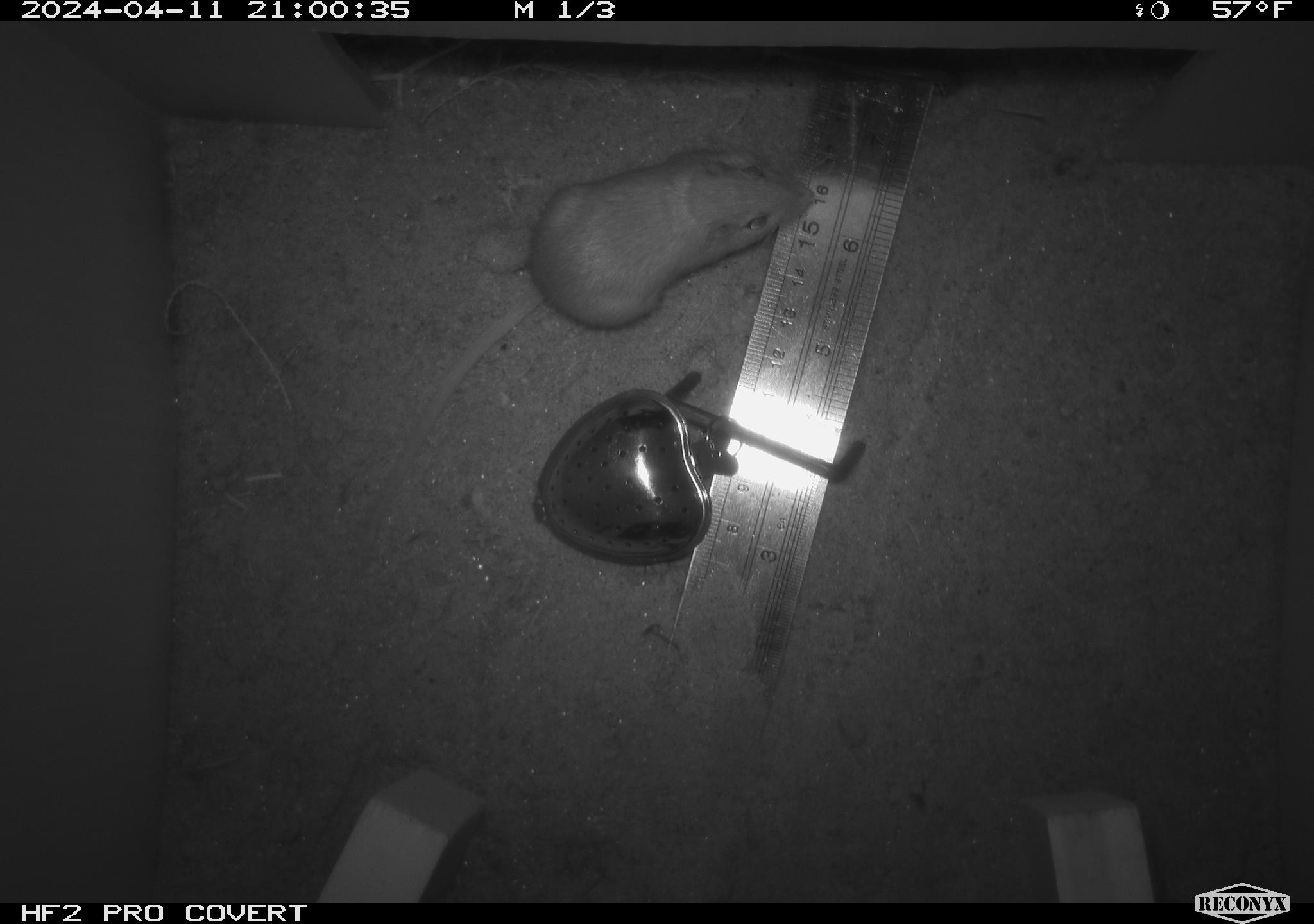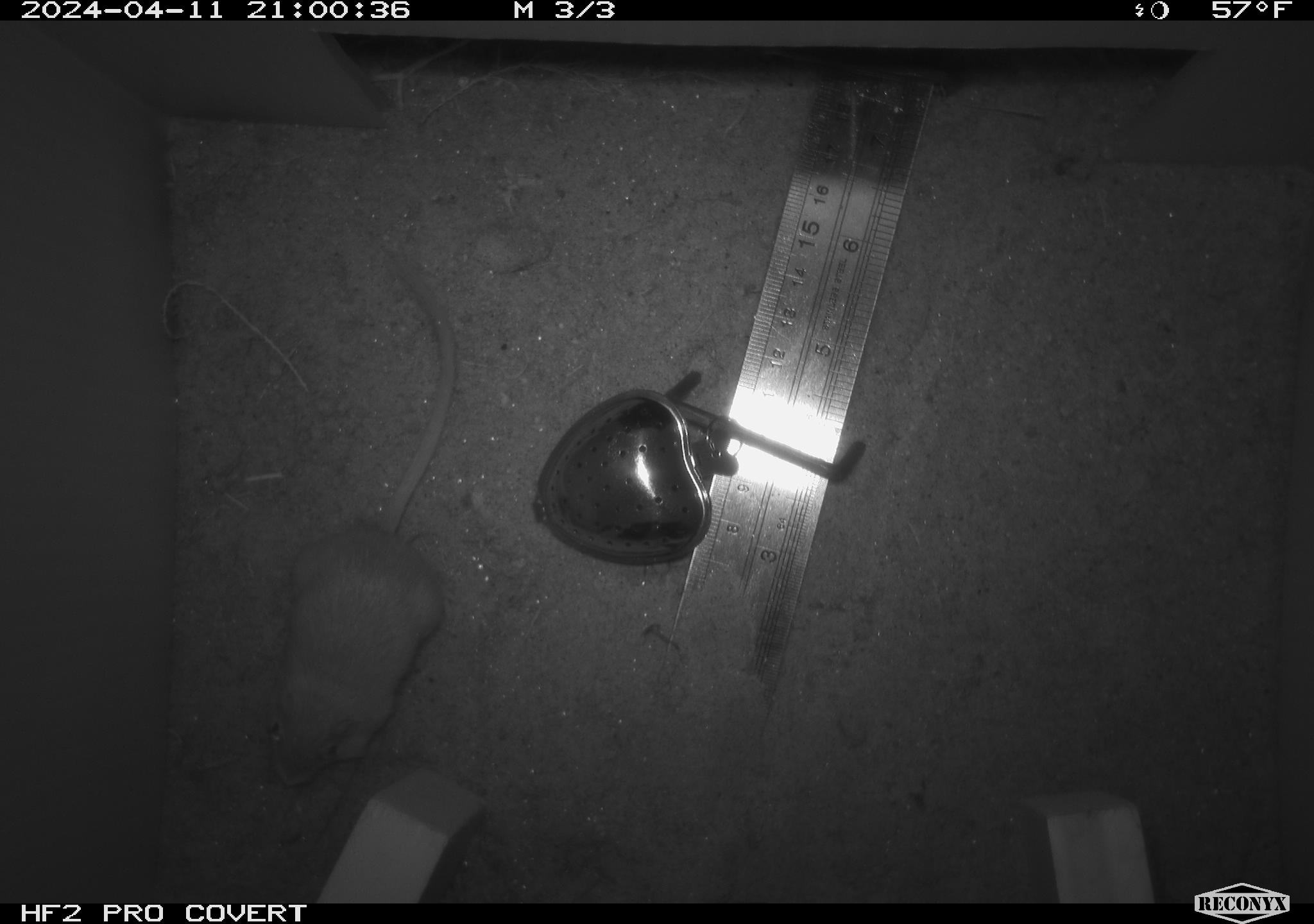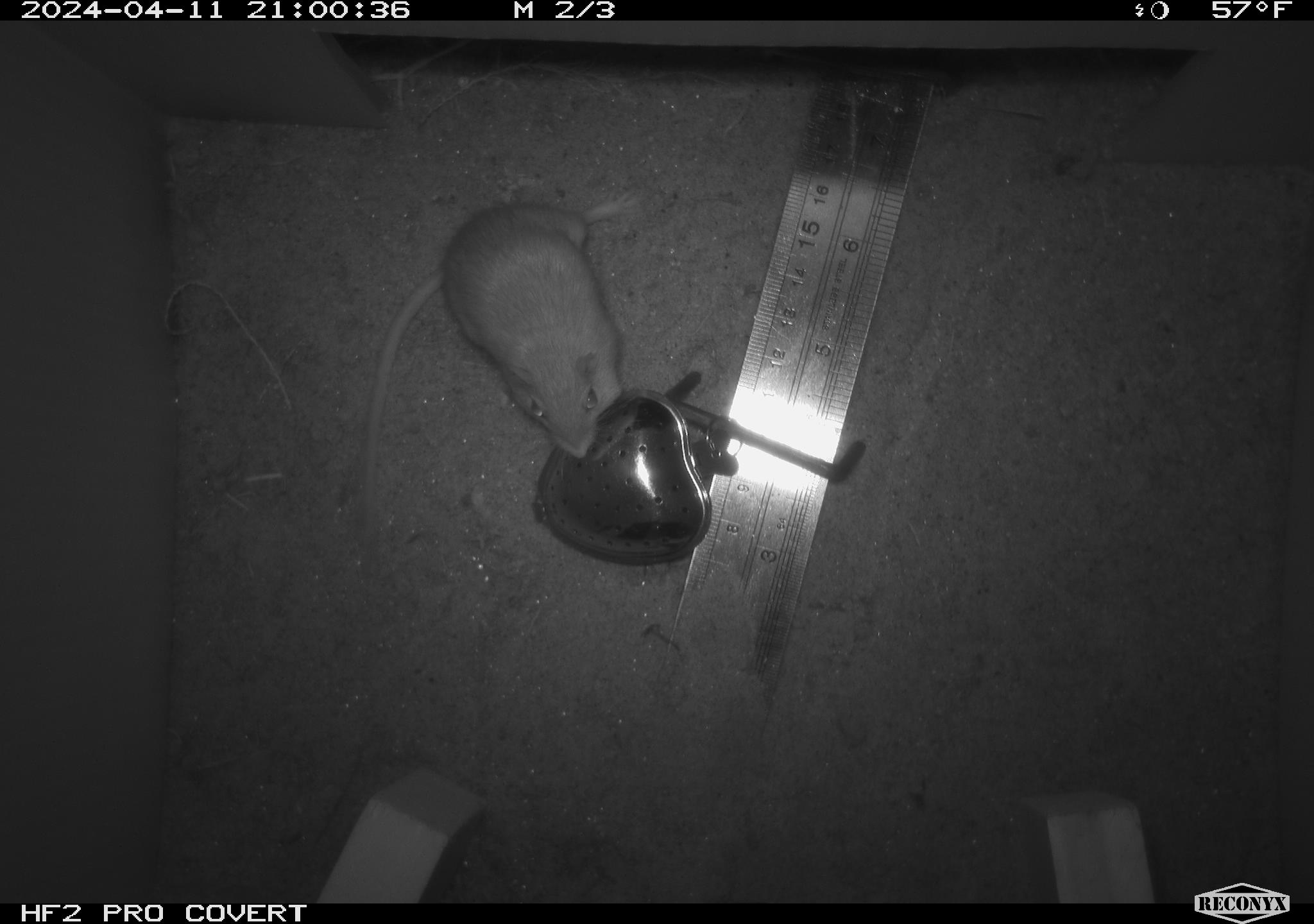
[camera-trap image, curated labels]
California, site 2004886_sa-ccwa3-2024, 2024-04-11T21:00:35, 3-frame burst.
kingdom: Animalia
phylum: Chordata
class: Mammalia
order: Rodentia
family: Heteromyidae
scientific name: Heteromyidae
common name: kangaroo rats and pocket mice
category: heteromyidae family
Heteromyidae family (kangaroo rats and pocket mice) (Heteromyidae).